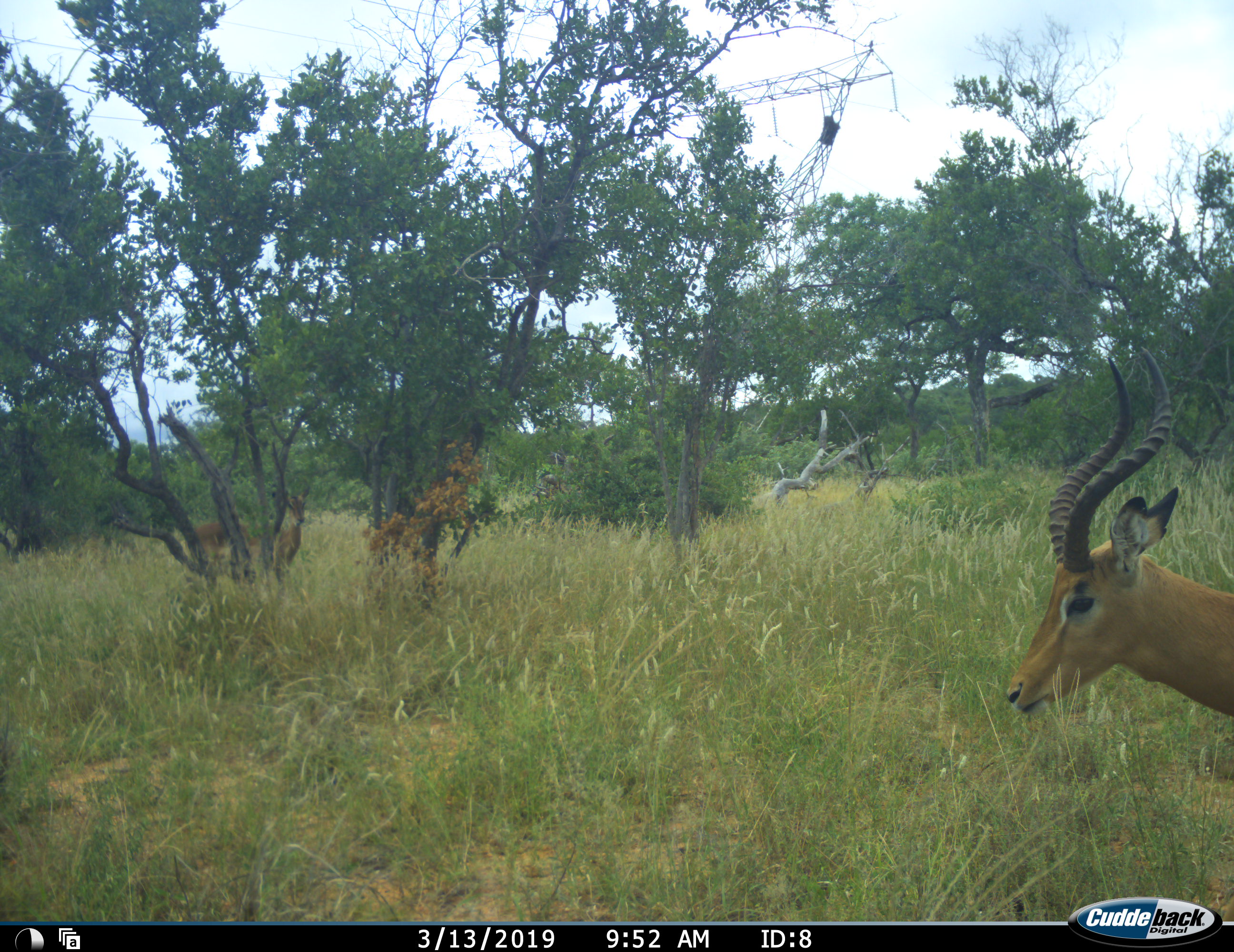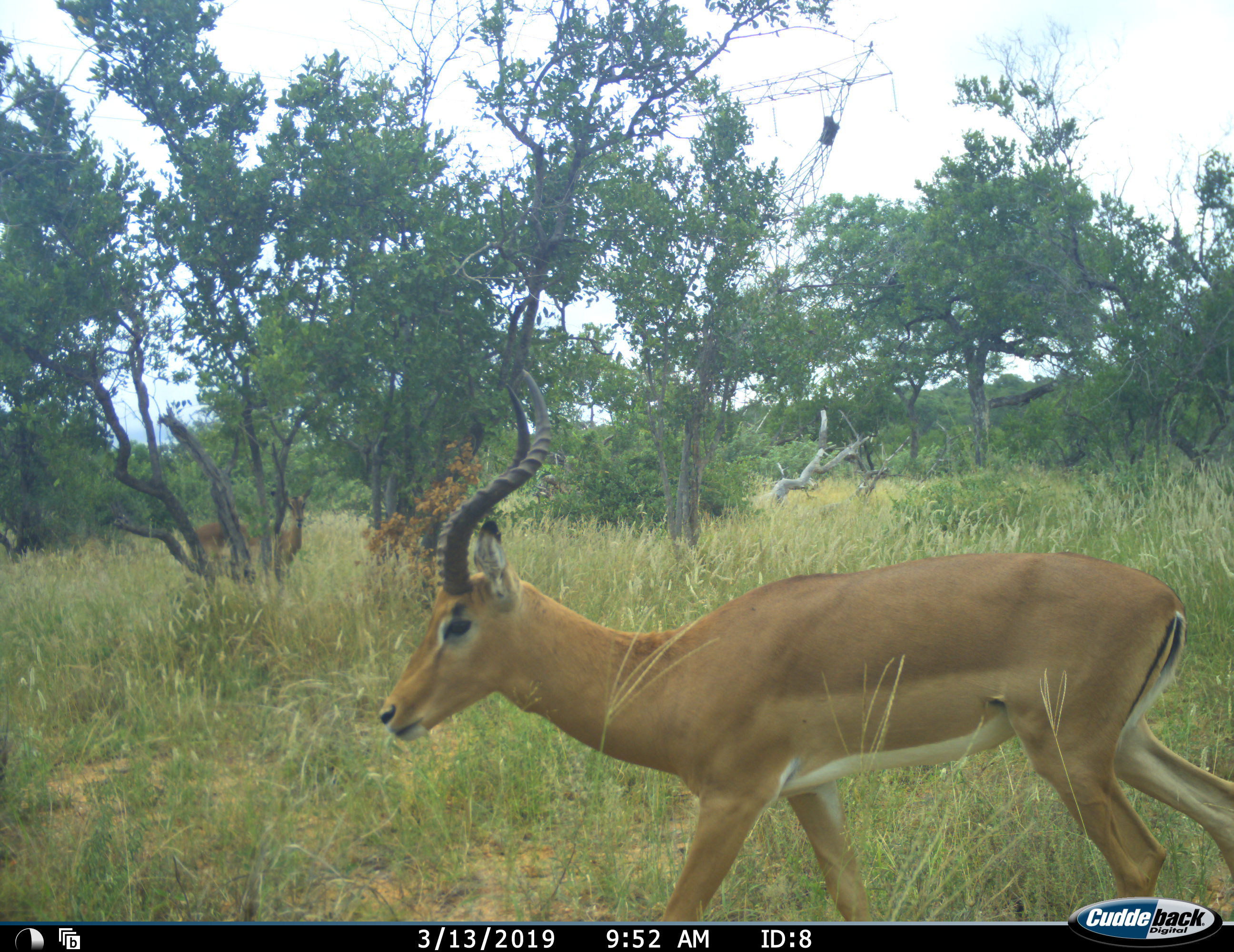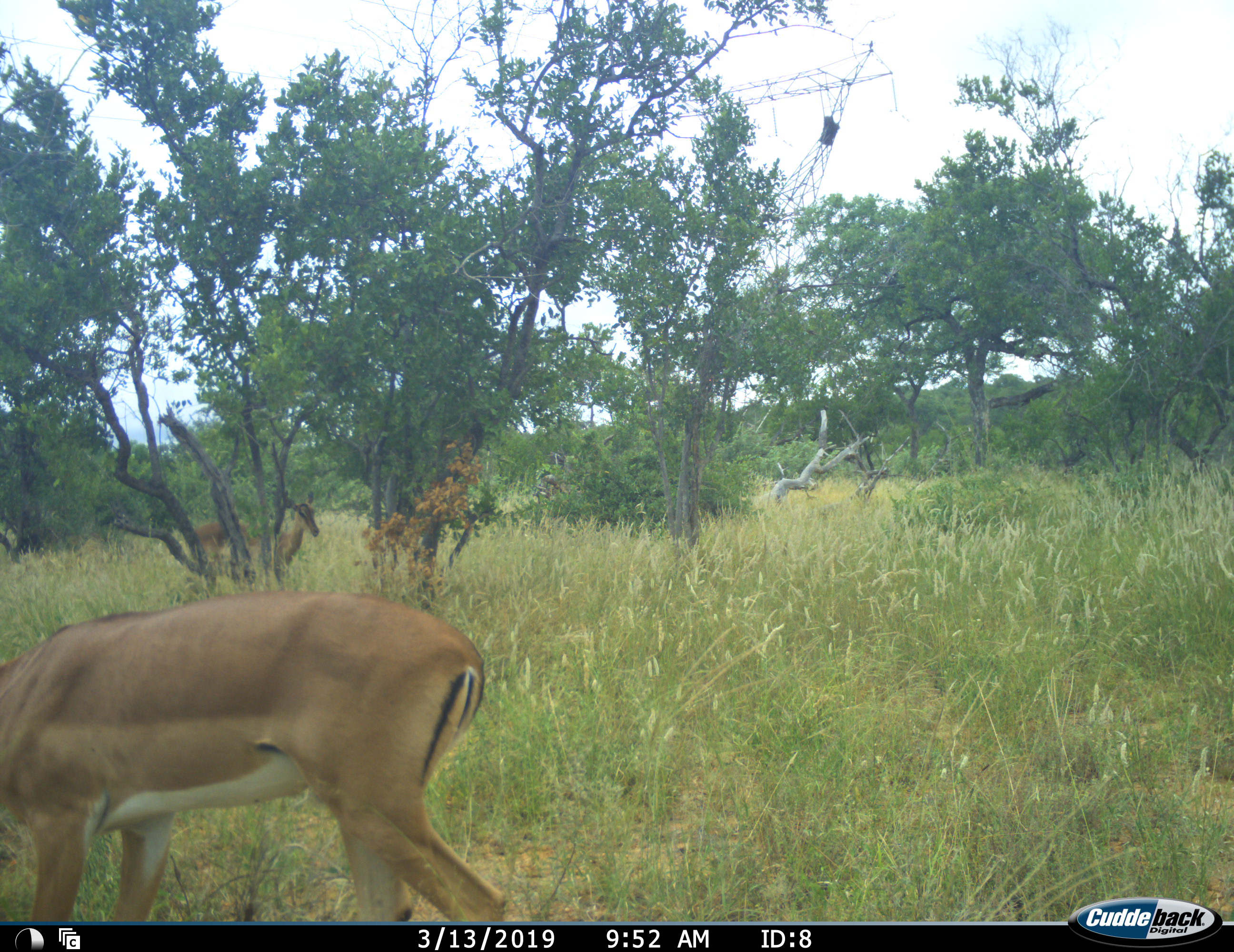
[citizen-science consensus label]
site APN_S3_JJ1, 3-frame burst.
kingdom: Animalia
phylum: Chordata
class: Mammalia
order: Artiodactyla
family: Bovidae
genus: Aepyceros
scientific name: Aepyceros melampus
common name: impala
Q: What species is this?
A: Impala (Aepyceros melampus).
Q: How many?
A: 2.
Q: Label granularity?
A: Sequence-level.